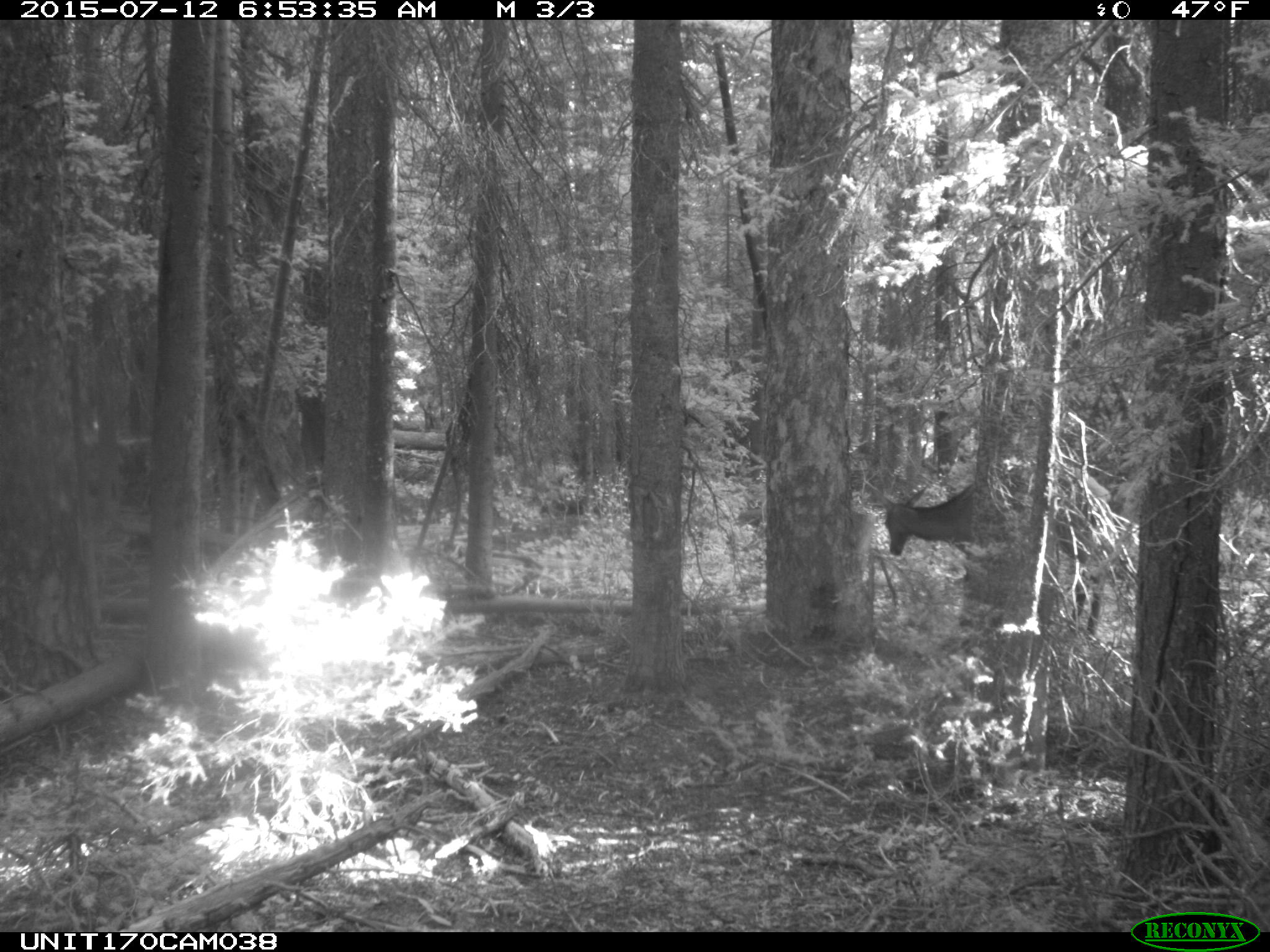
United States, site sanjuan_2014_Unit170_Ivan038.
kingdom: Animalia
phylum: Chordata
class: Mammalia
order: Artiodactyla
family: Cervidae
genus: Cervus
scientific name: Cervus elaphus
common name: red deer